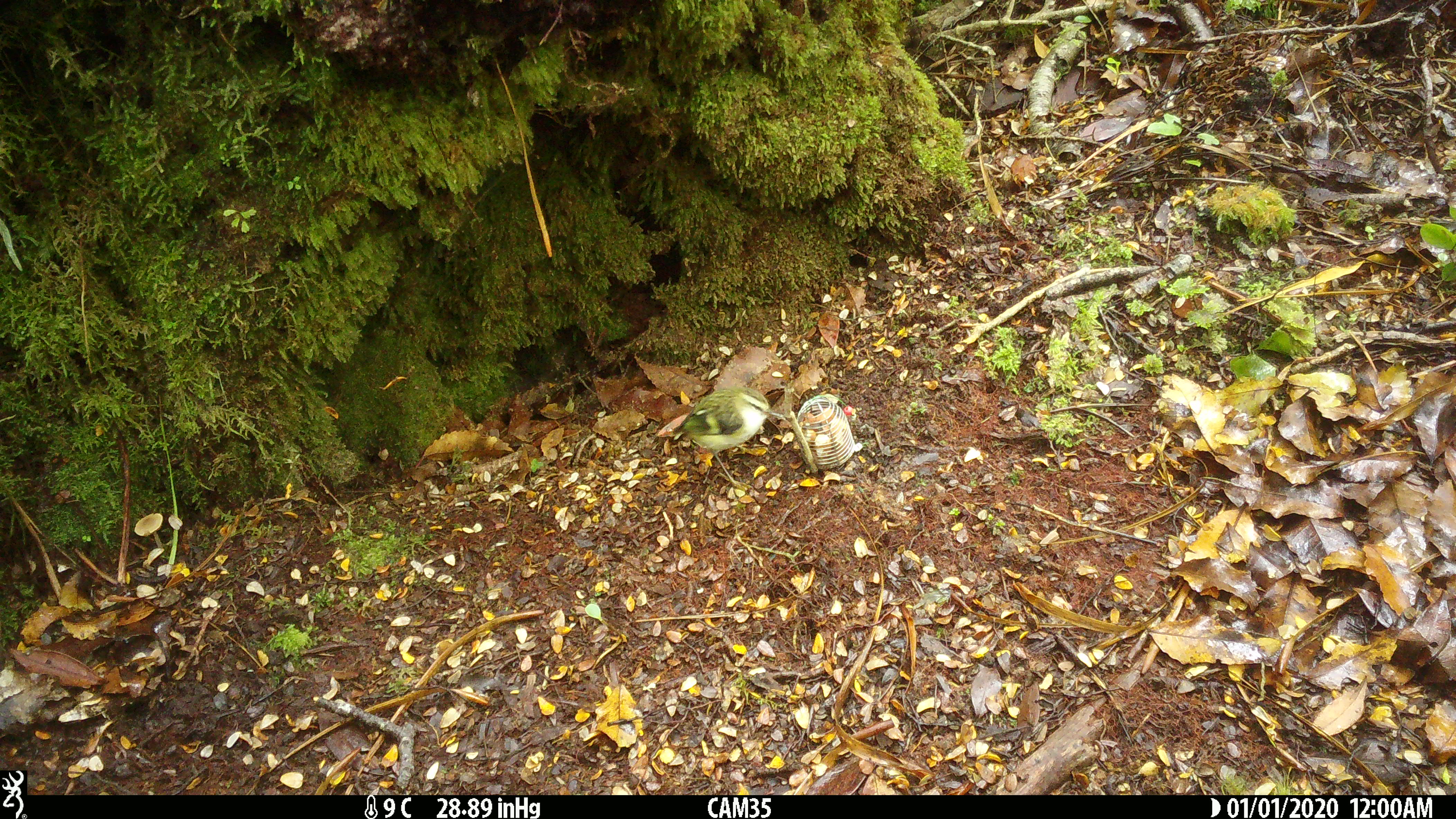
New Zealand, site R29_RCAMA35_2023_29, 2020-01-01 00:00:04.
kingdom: Animalia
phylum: Chordata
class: Aves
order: Passeriformes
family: Acanthisittidae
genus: Acanthisitta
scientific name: Acanthisitta chloris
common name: rifleman